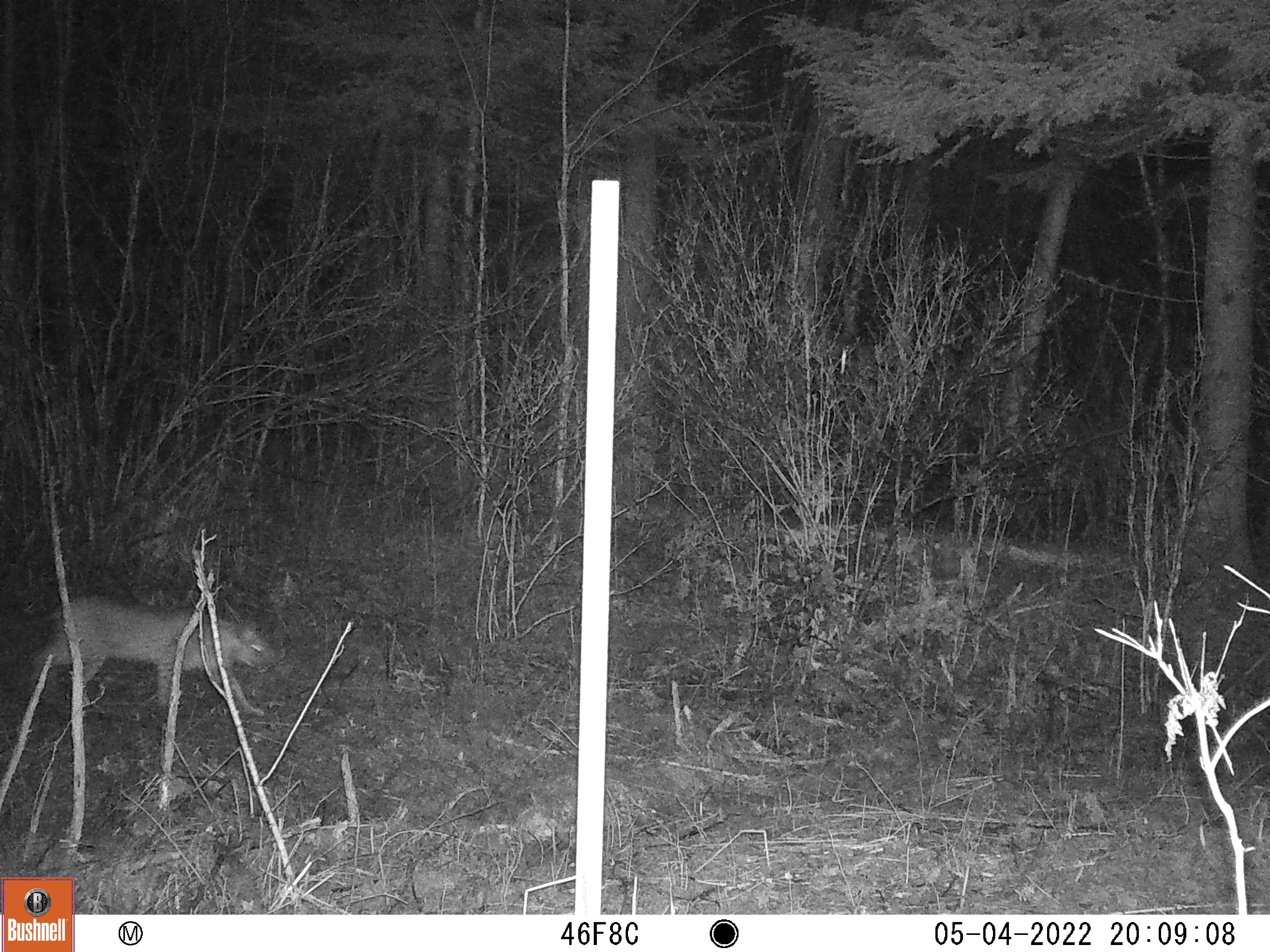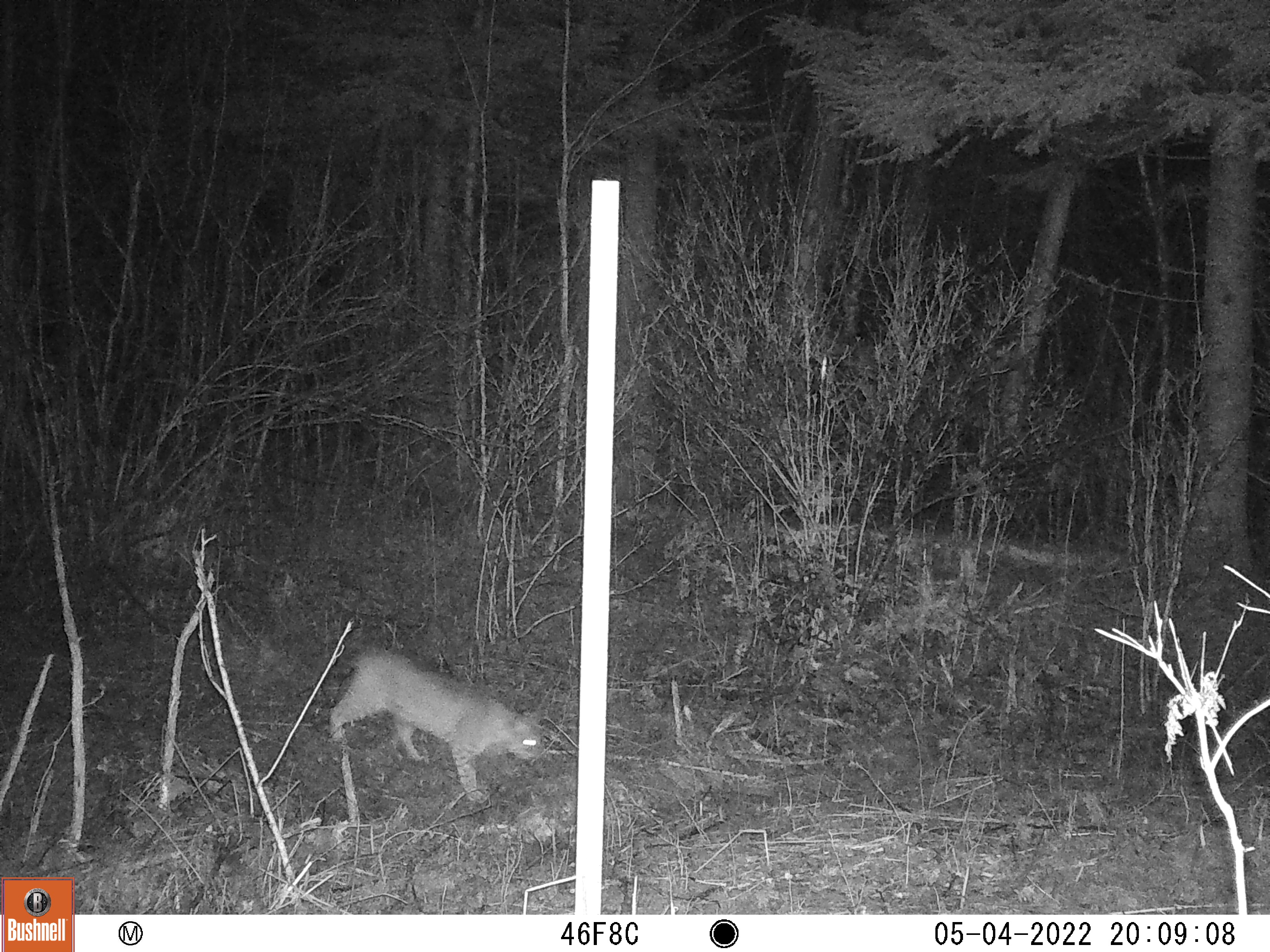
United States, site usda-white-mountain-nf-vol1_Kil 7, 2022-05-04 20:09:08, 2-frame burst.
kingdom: Animalia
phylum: Chordata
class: Mammalia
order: Carnivora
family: Felidae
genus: Lynx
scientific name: Lynx rufus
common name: bobcat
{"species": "bobcat (Lynx rufus)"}